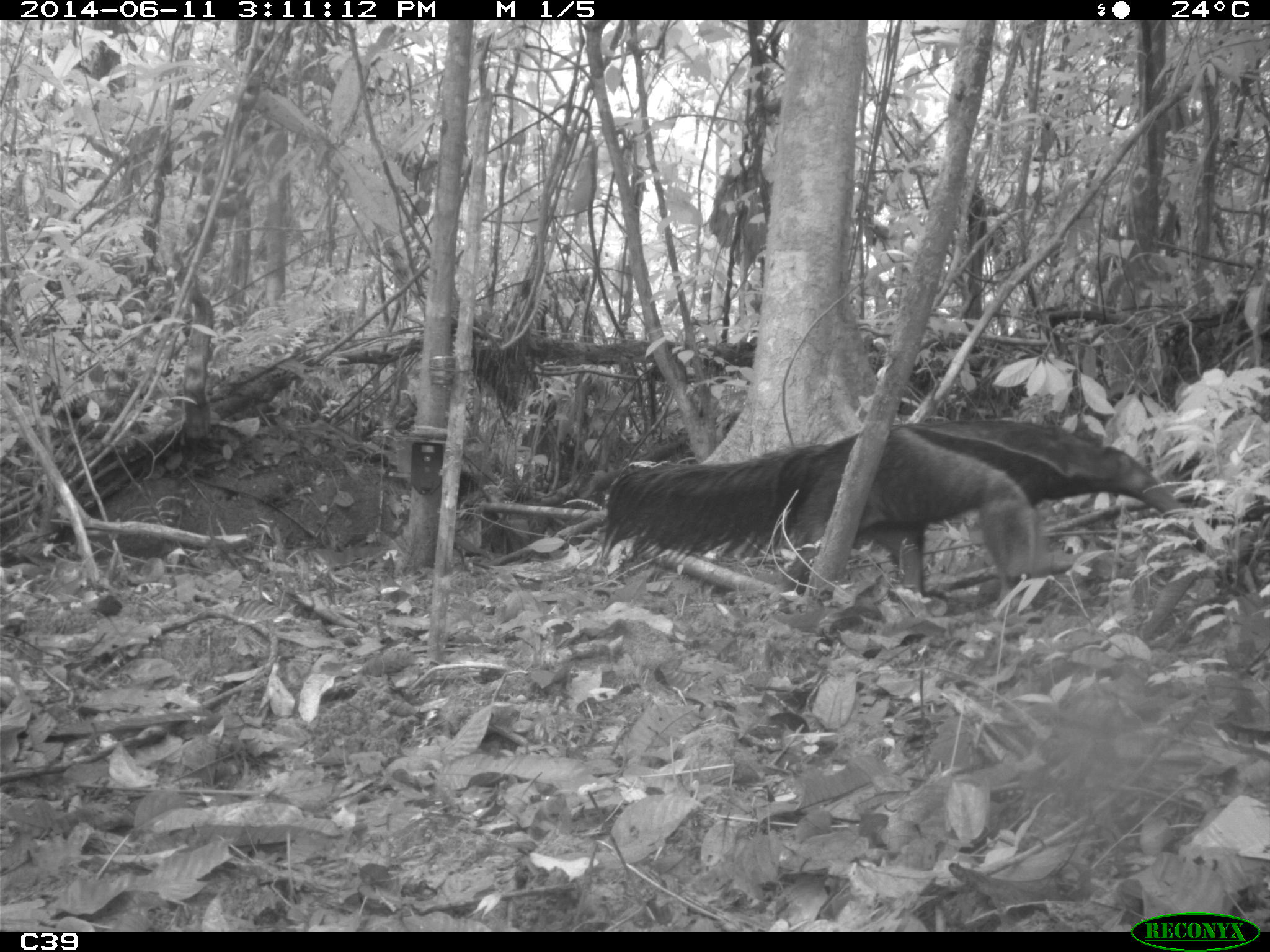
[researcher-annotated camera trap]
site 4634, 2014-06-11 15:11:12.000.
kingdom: Animalia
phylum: Chordata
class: Mammalia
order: Pilosa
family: Myrmecophagidae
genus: Myrmecophaga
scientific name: Myrmecophaga tridactyla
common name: giant anteater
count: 1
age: adult